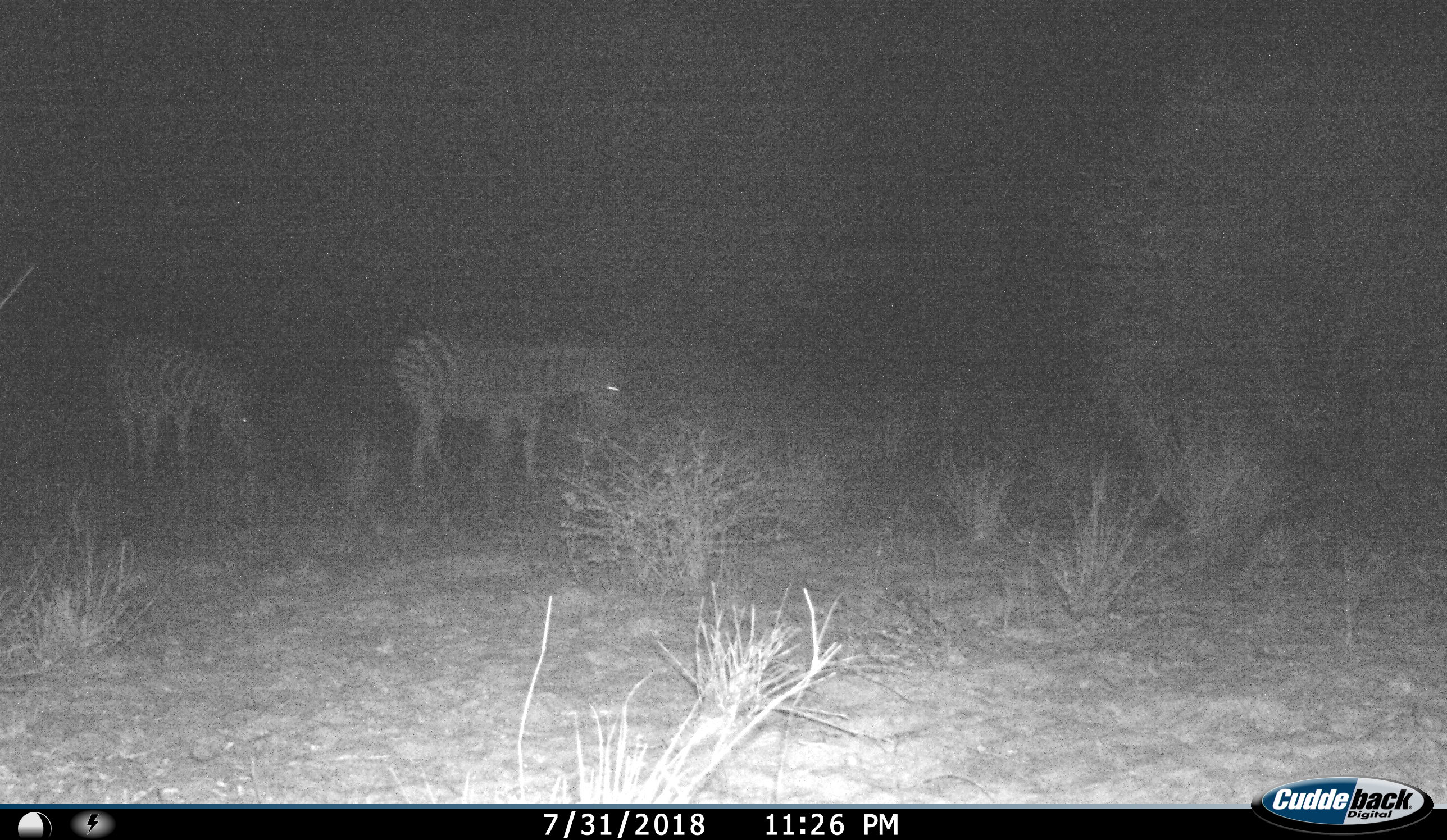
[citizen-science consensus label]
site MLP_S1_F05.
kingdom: Animalia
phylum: Chordata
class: Mammalia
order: Perissodactyla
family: Equidae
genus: Equus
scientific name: Equus quagga burchellii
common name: burchell's zebra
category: zebraburchells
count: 2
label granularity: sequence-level